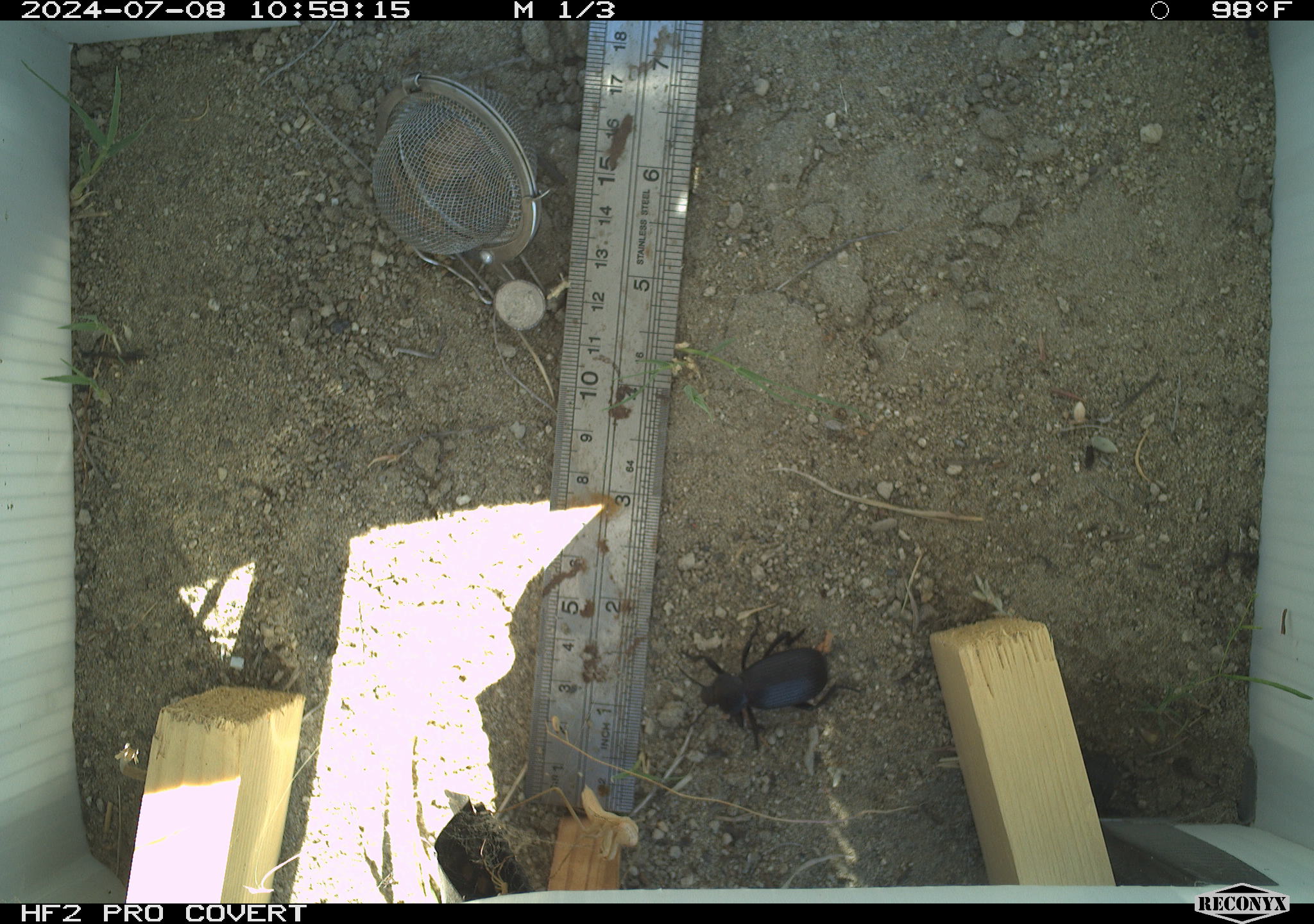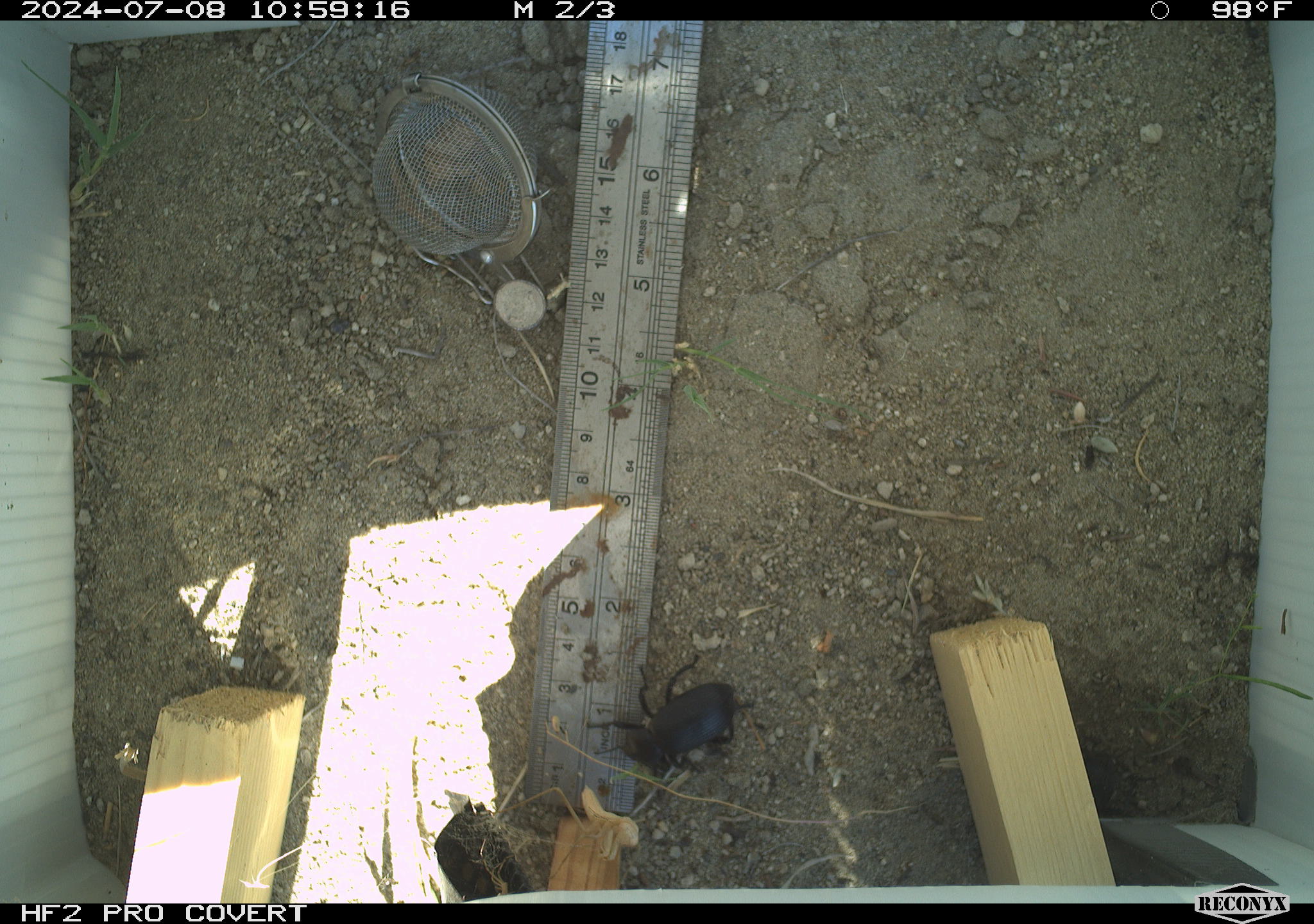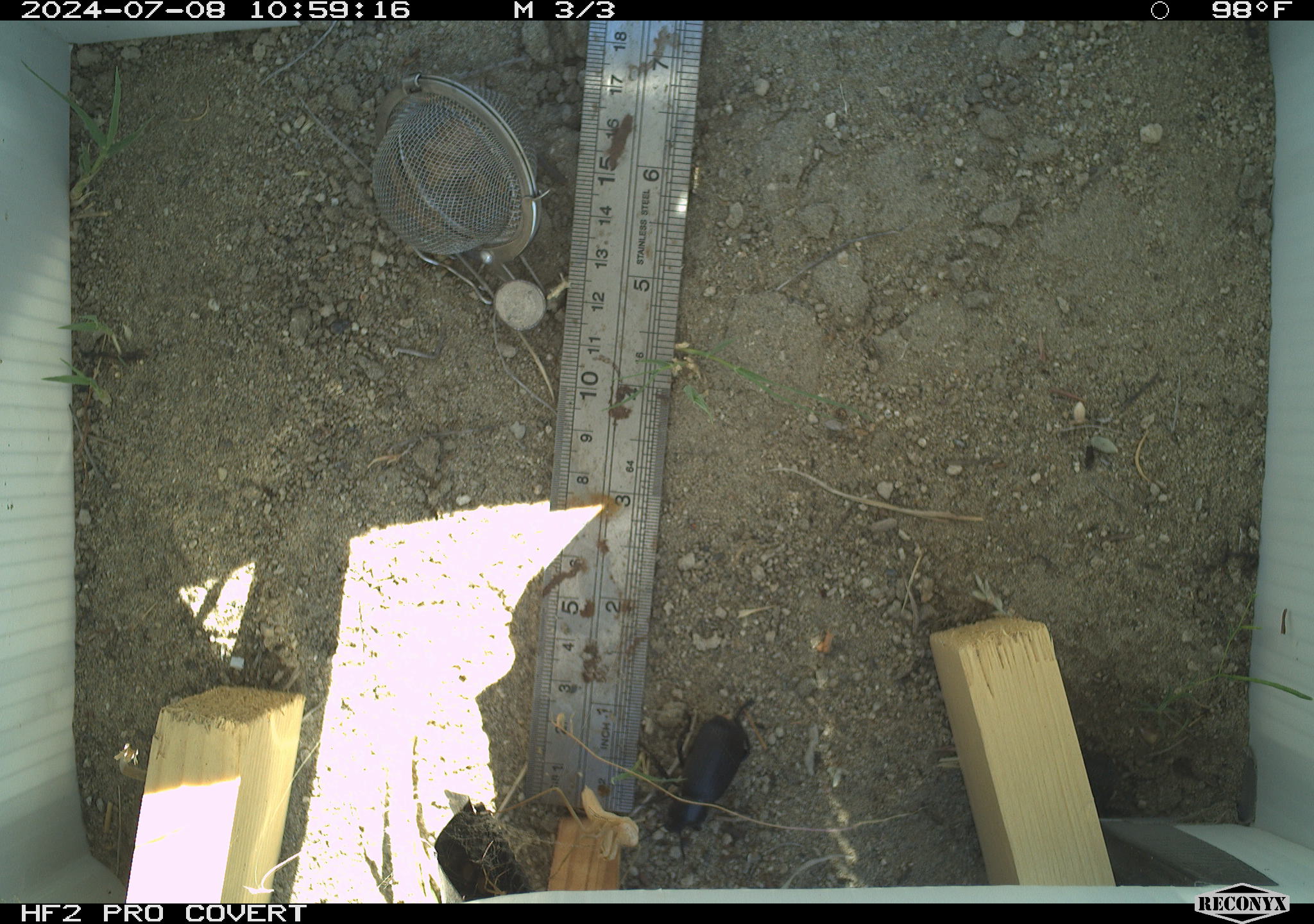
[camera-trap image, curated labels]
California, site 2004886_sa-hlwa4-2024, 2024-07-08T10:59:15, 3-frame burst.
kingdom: Animalia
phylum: Arthropoda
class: Insecta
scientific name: Insecta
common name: insect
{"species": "insect (Insecta)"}